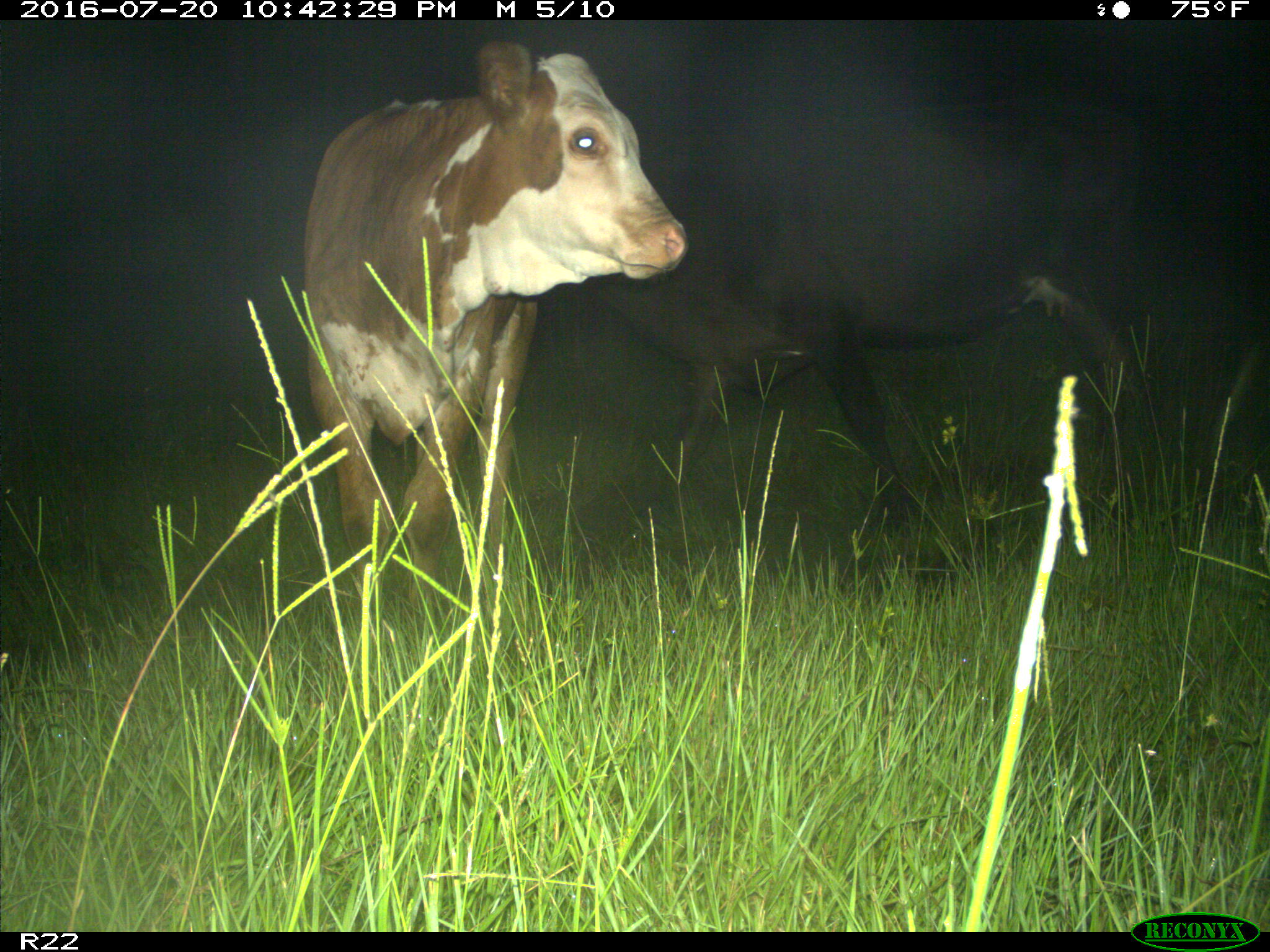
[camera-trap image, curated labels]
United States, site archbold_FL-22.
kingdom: Animalia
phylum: Chordata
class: Mammalia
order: Artiodactyla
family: Bovidae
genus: Bos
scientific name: Bos taurus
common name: domestic cow